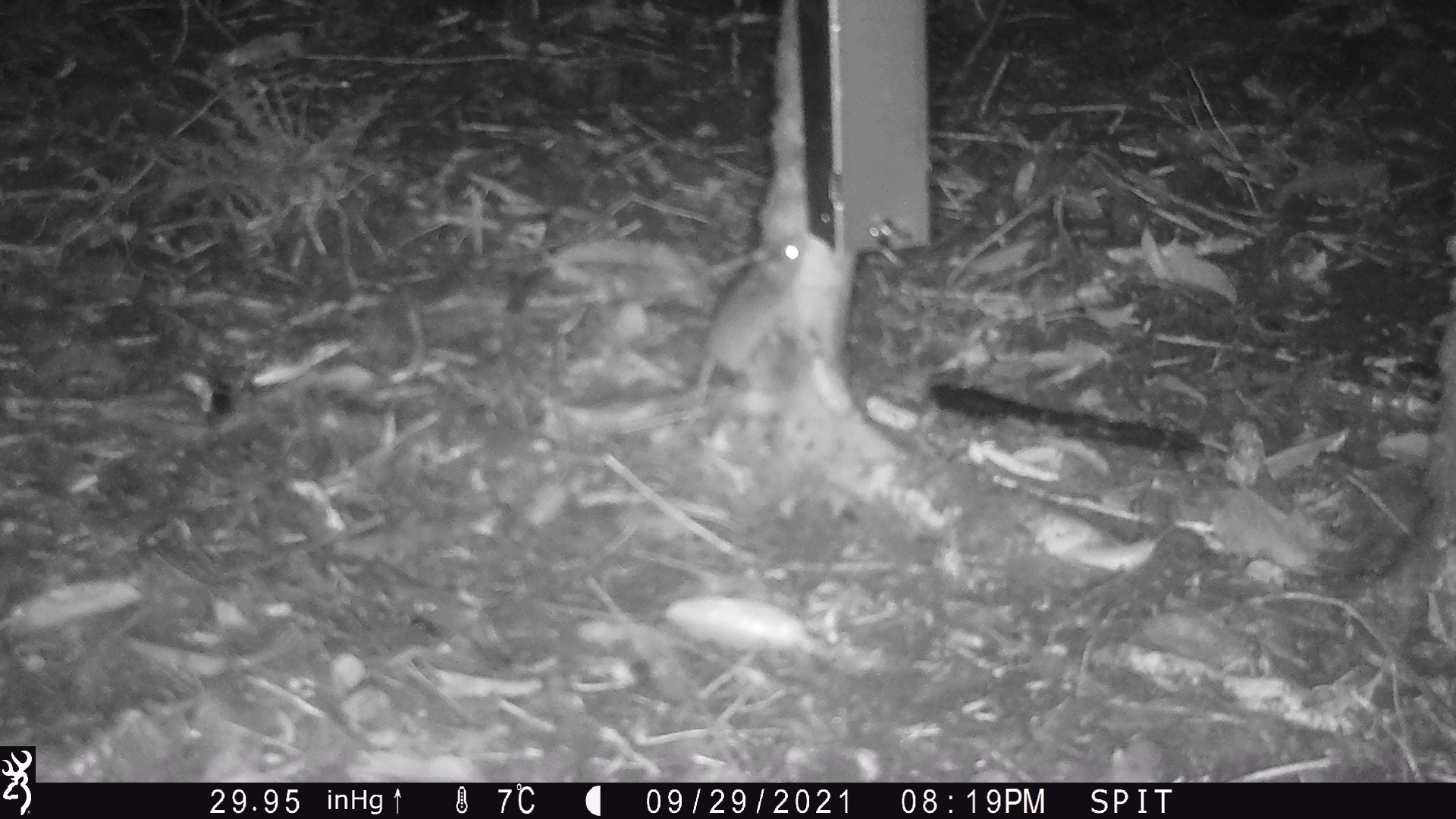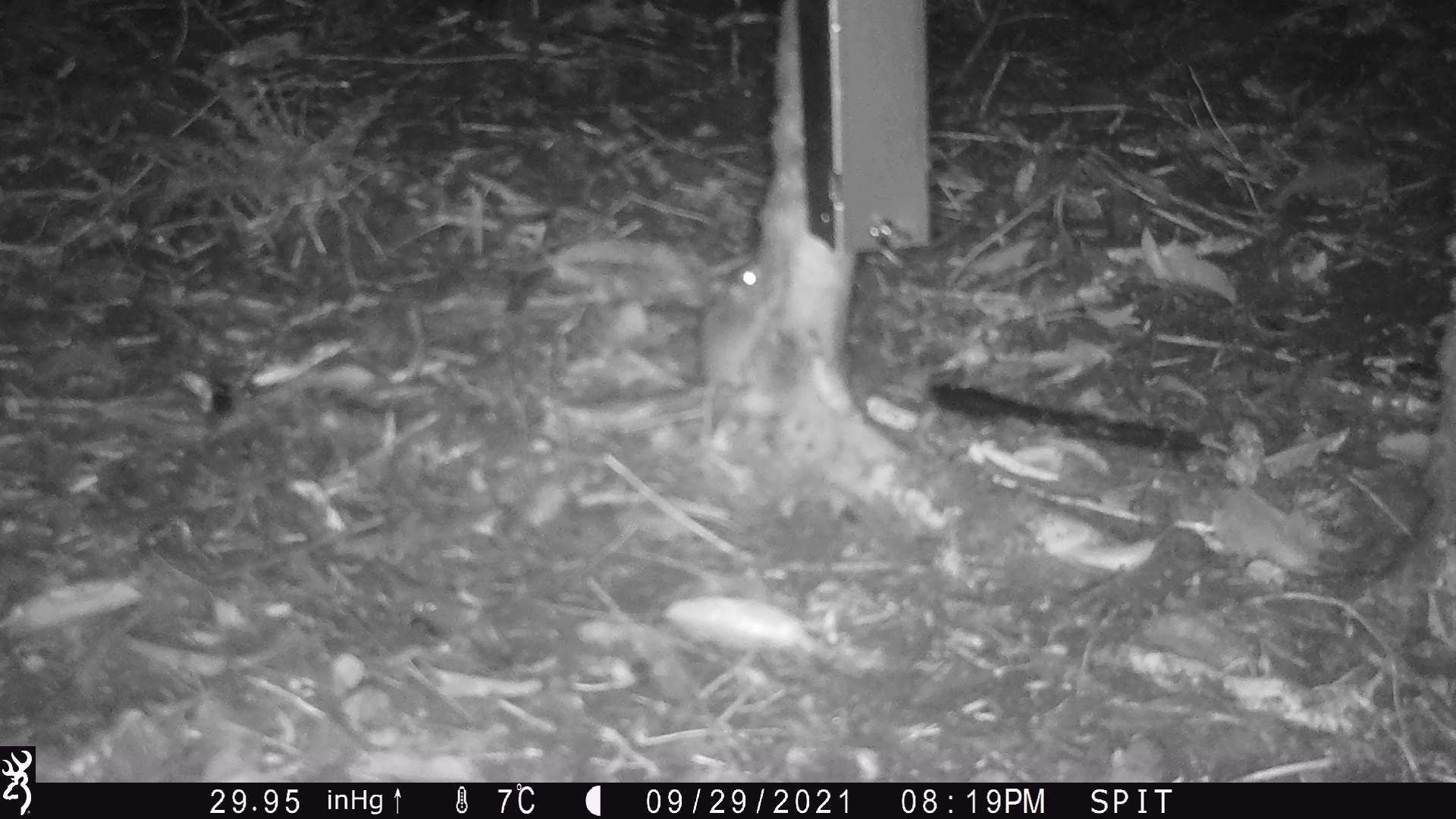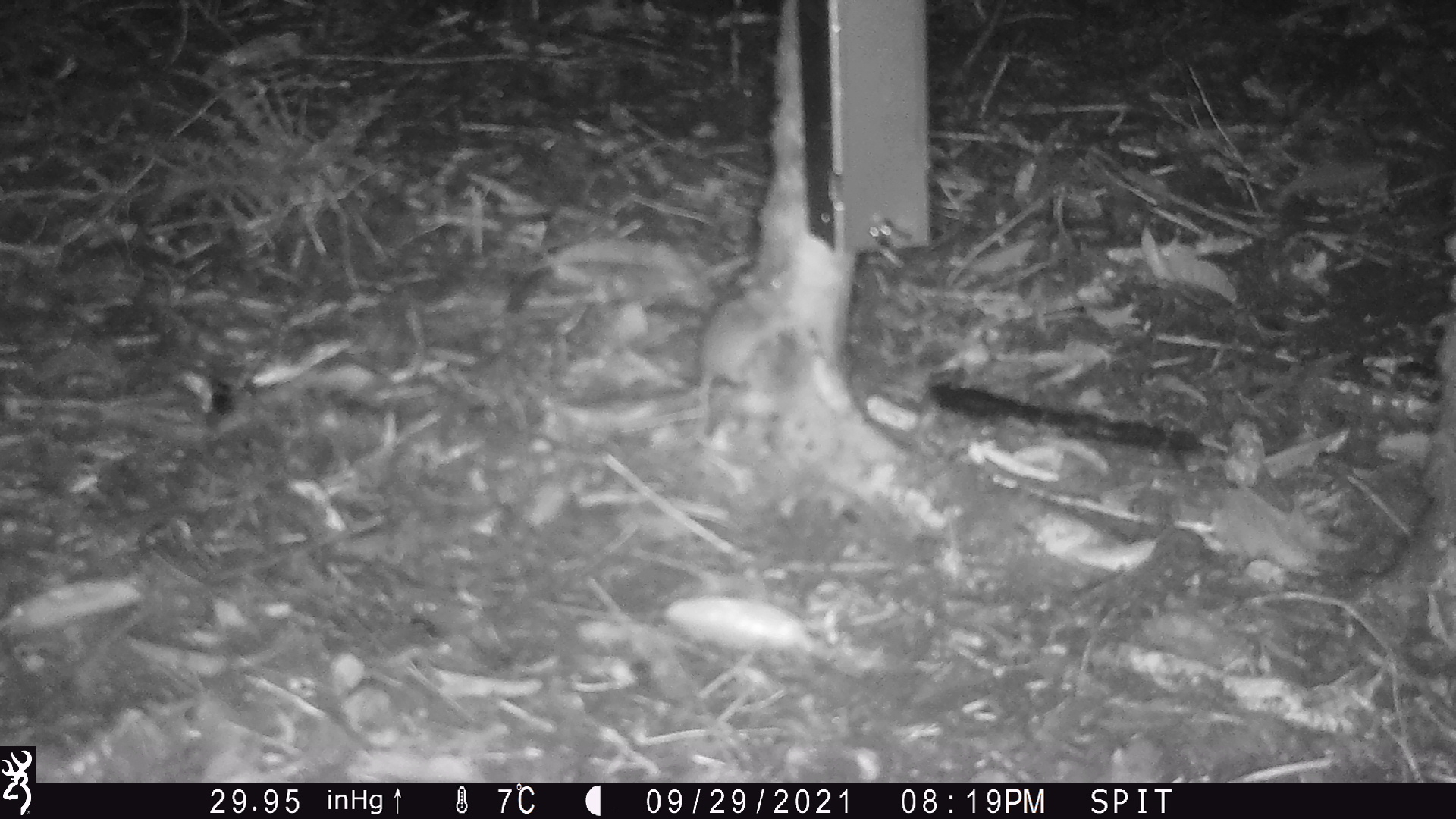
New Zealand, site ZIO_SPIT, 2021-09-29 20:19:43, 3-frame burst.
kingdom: Animalia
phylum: Chordata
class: Mammalia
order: Rodentia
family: Muridae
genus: Mus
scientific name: Mus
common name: mouse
Mouse (Mus).